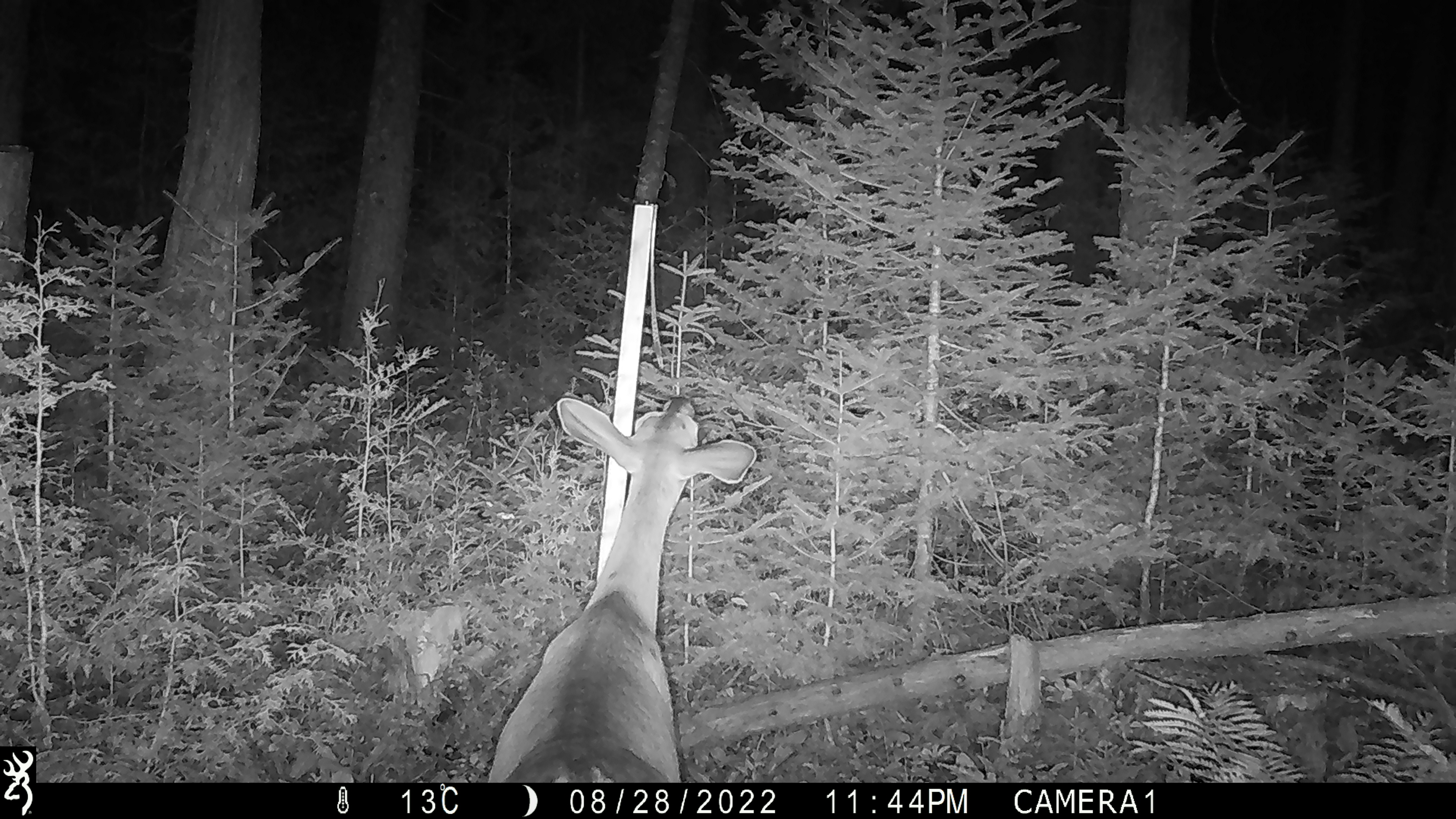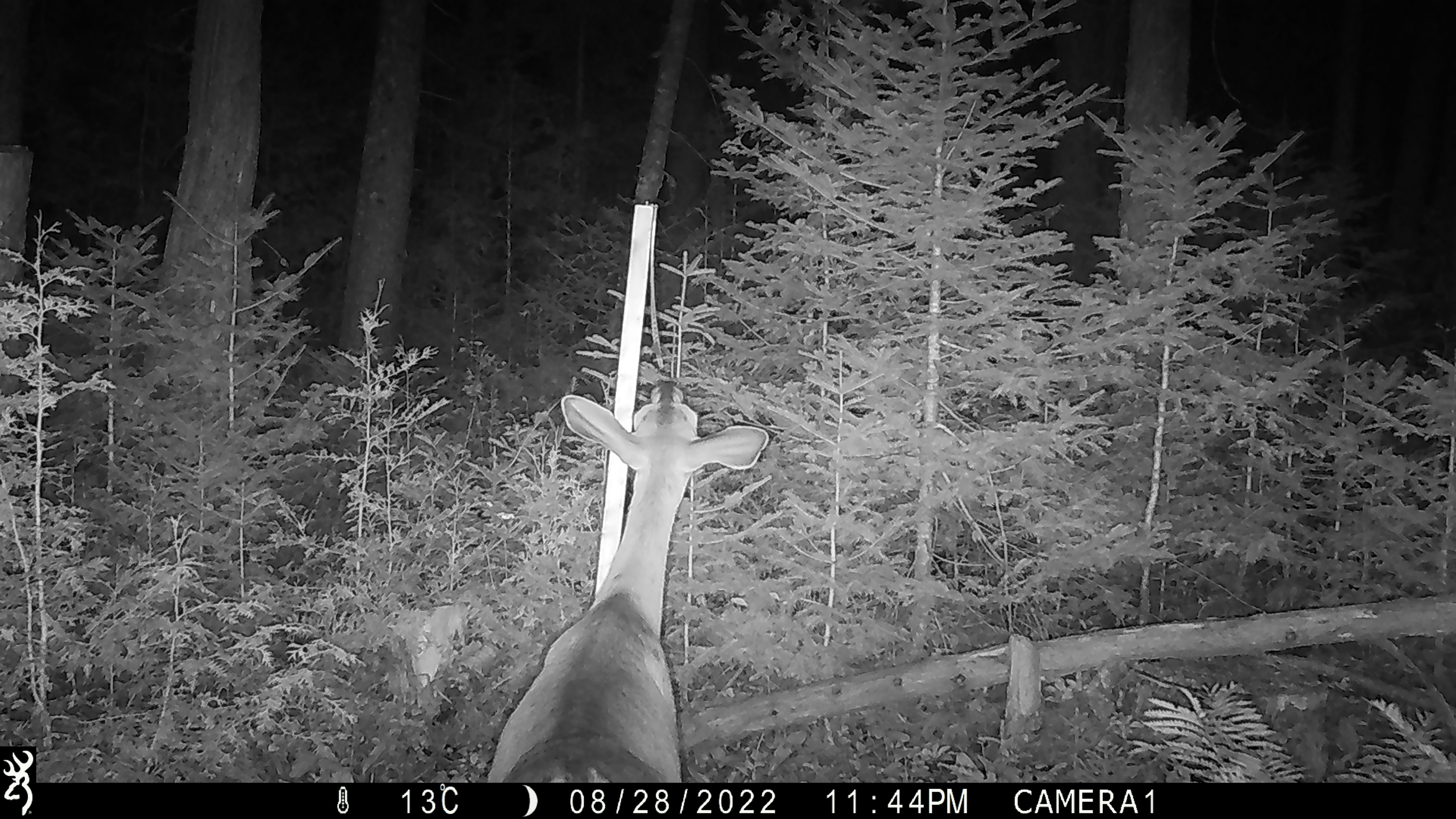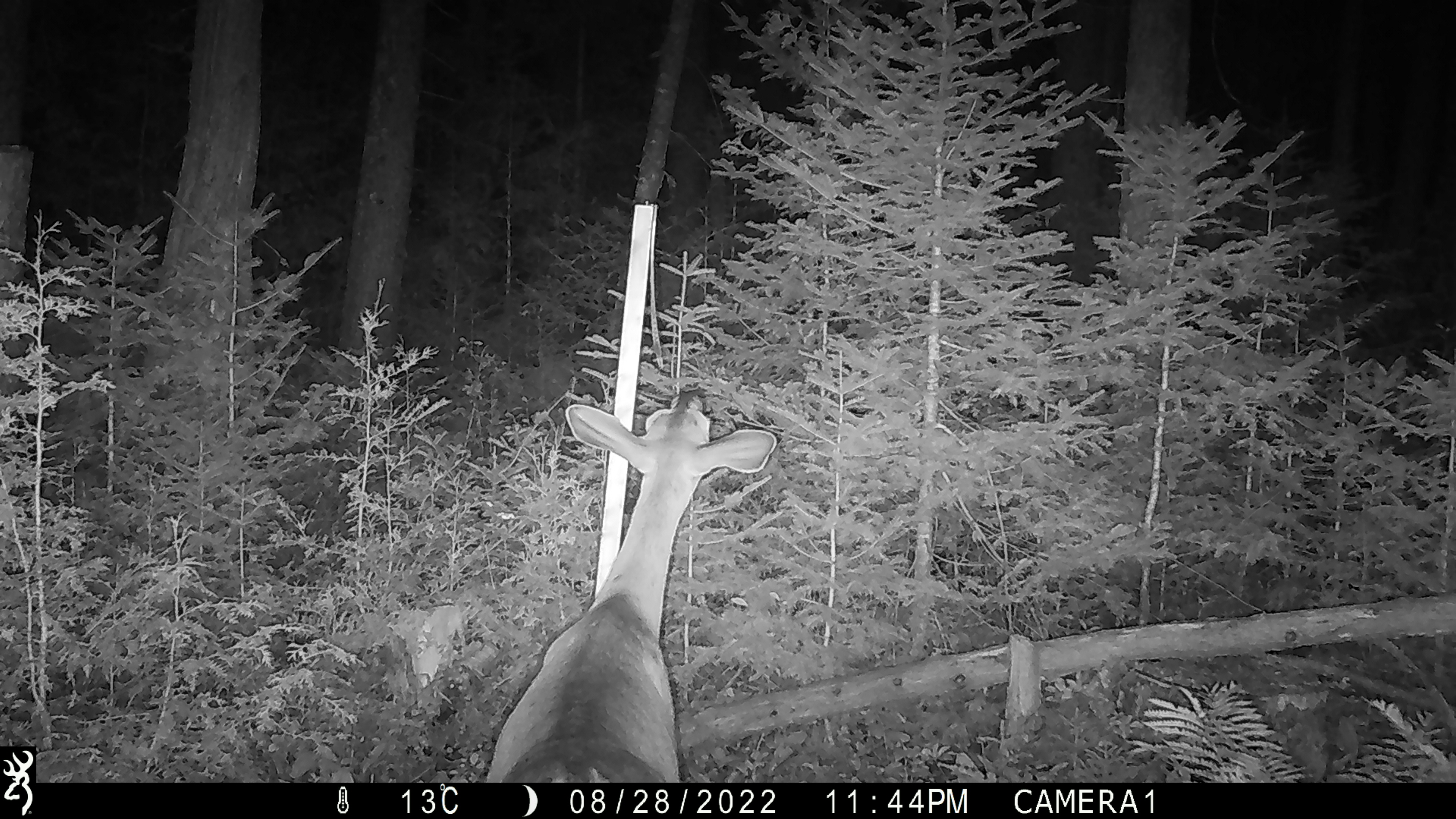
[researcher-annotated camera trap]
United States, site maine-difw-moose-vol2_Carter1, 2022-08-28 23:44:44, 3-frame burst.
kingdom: Animalia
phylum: Chordata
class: Mammalia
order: Artiodactyla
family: Cervidae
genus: Odocoileus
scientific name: Odocoileus virginianus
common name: white-tailed deer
White-tailed deer (Odocoileus virginianus).